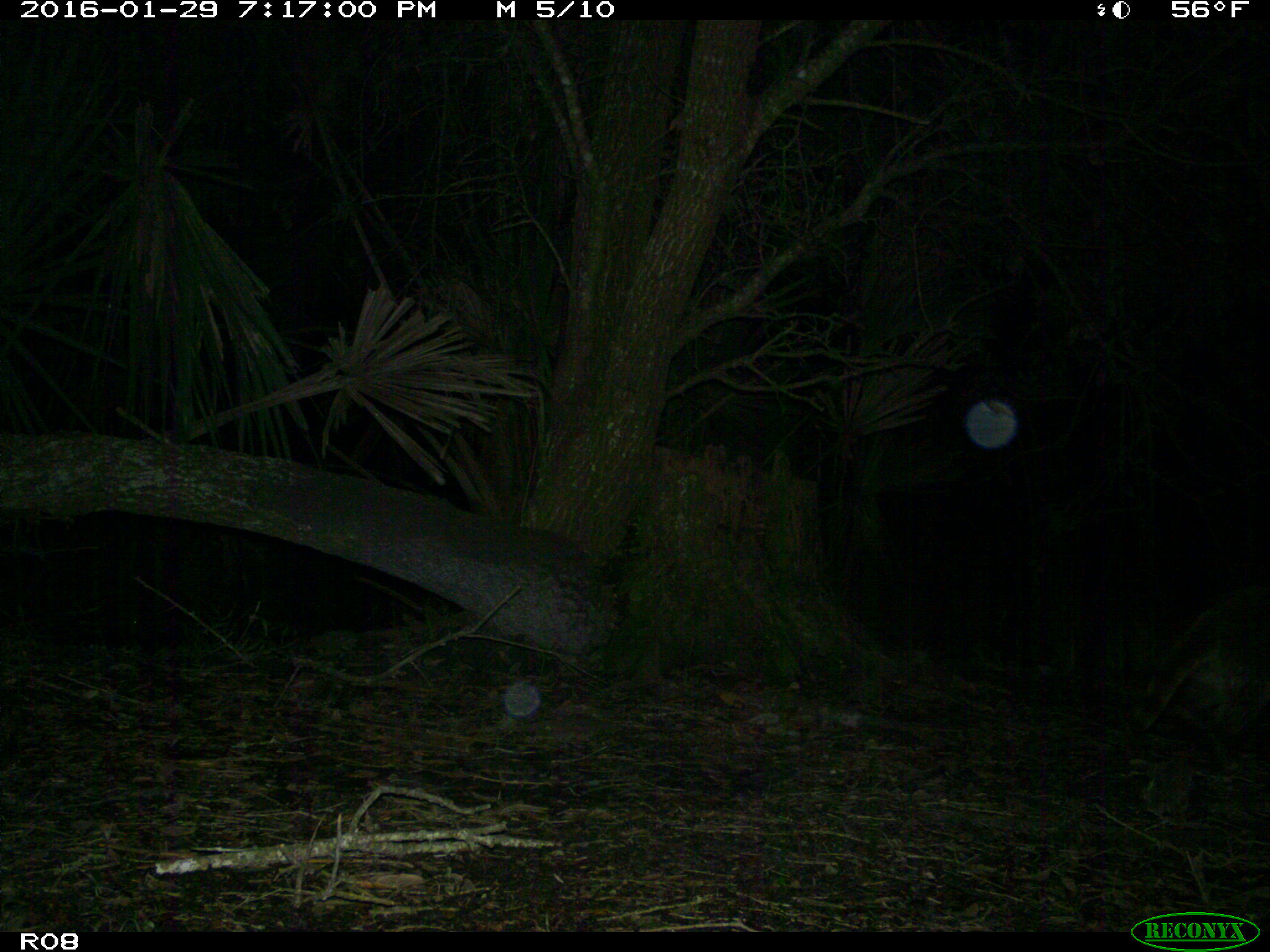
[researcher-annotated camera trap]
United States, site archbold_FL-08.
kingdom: Animalia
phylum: Chordata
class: Mammalia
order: Carnivora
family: Procyonidae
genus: Procyon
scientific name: Procyon lotor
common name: common raccoon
Procyon lotor (common raccoon).